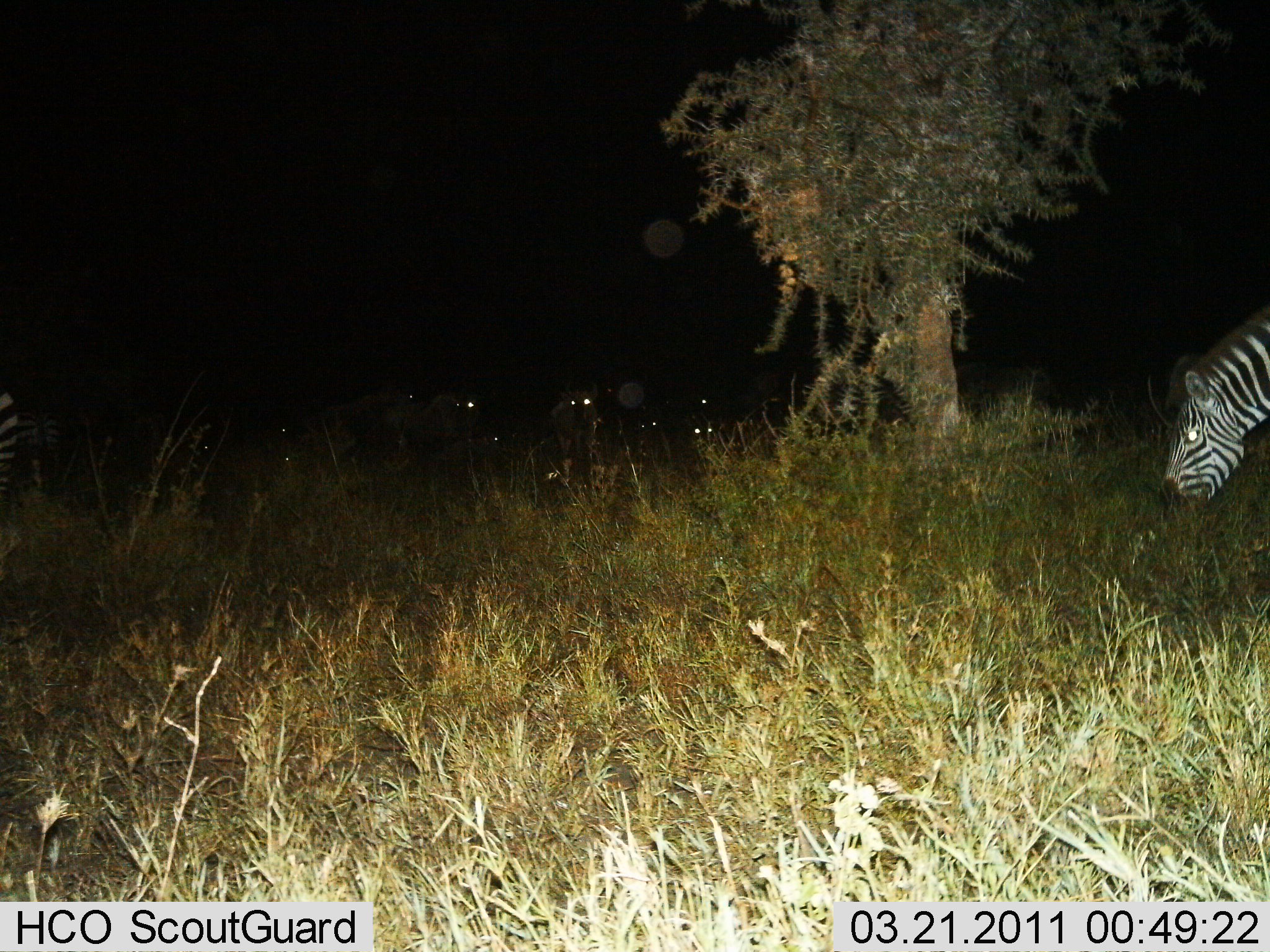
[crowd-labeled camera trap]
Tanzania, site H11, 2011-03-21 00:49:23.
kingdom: Animalia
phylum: Chordata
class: Mammalia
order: Perissodactyla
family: Equidae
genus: Equus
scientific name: Equus quagga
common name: plains zebra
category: zebra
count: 1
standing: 17%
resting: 8%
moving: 8%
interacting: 0%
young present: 0%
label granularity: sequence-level